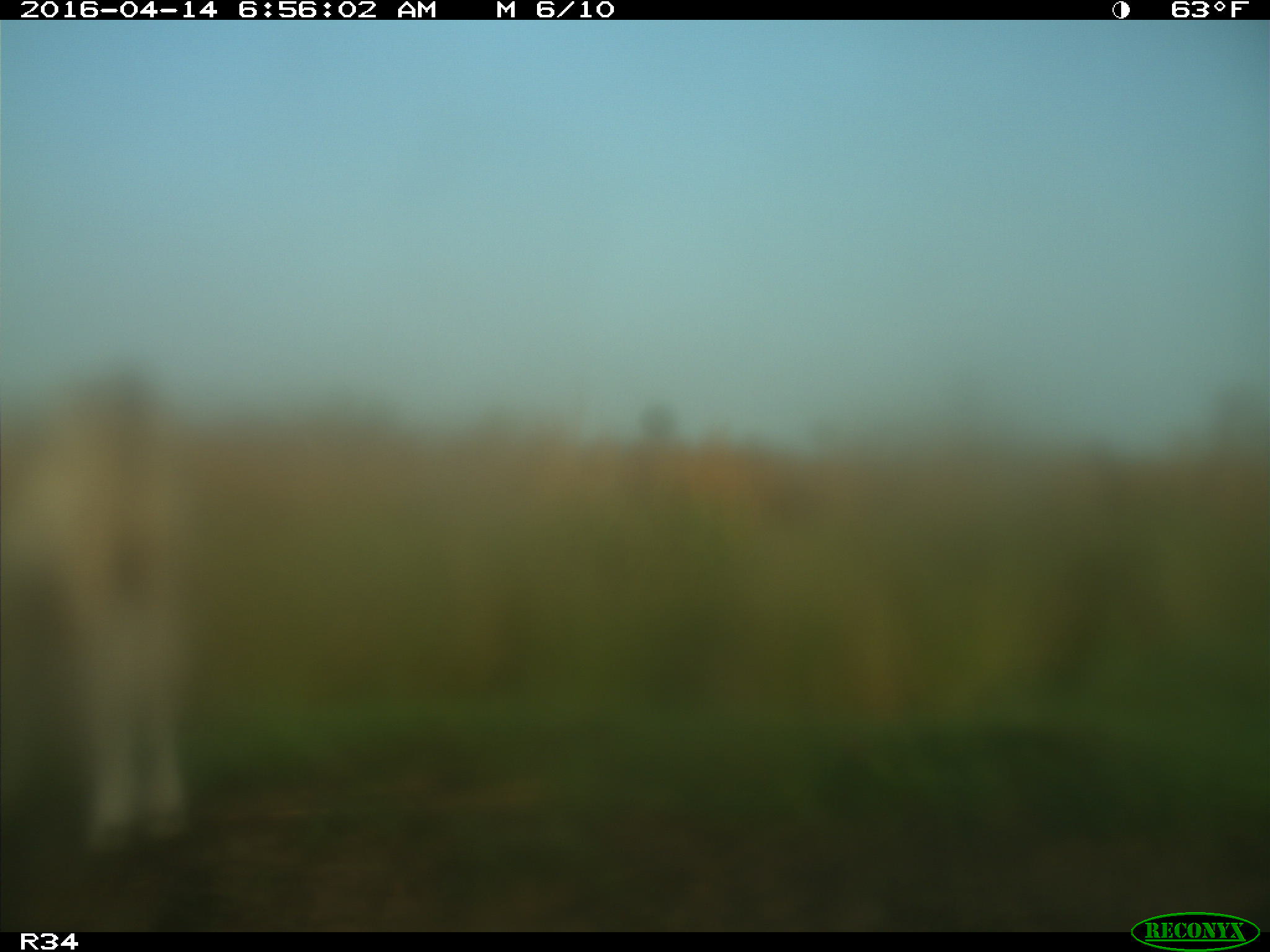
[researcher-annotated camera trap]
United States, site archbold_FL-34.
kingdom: Animalia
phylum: Chordata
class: Mammalia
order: Artiodactyla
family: Bovidae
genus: Bos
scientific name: Bos taurus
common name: domestic cow